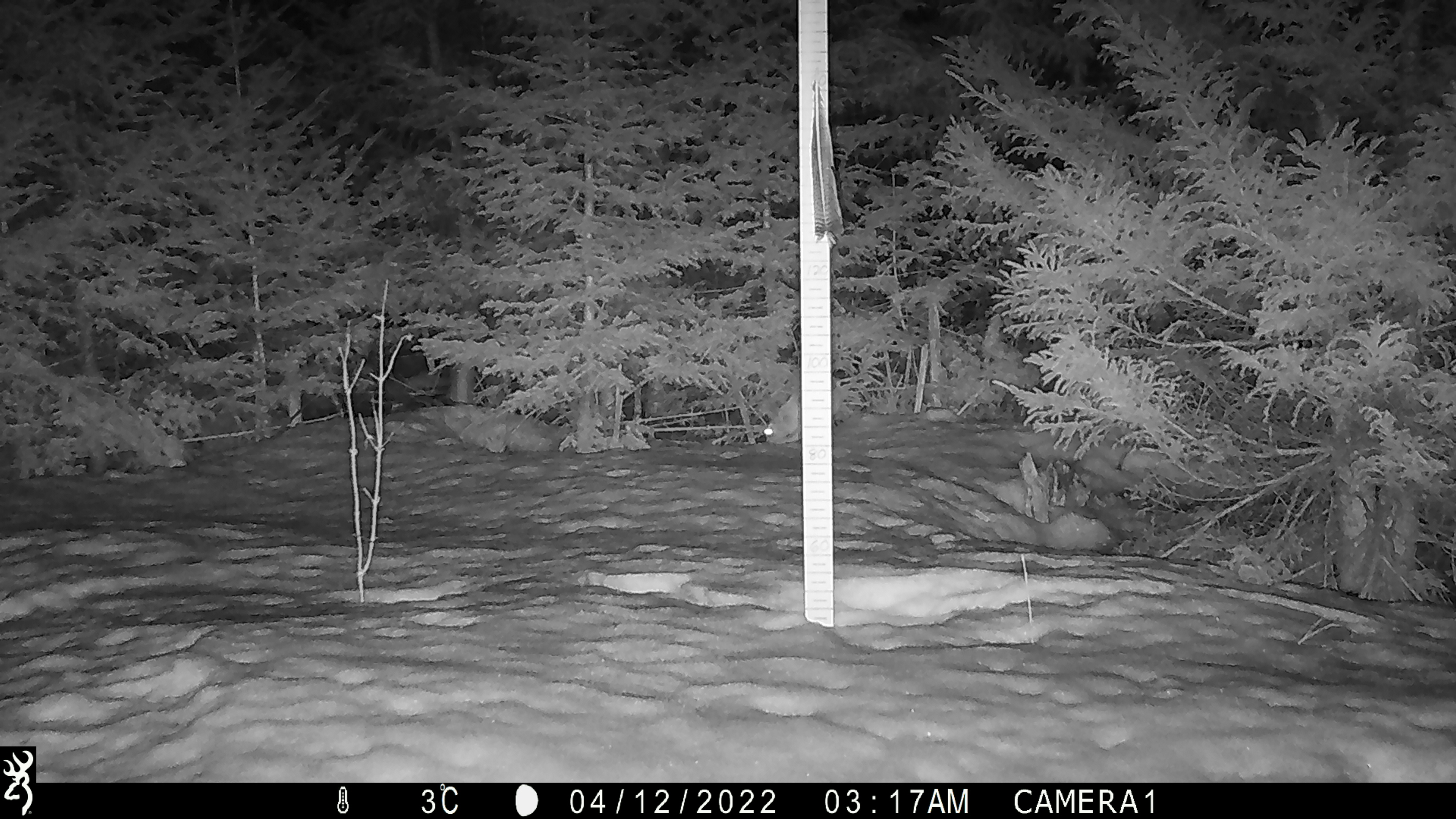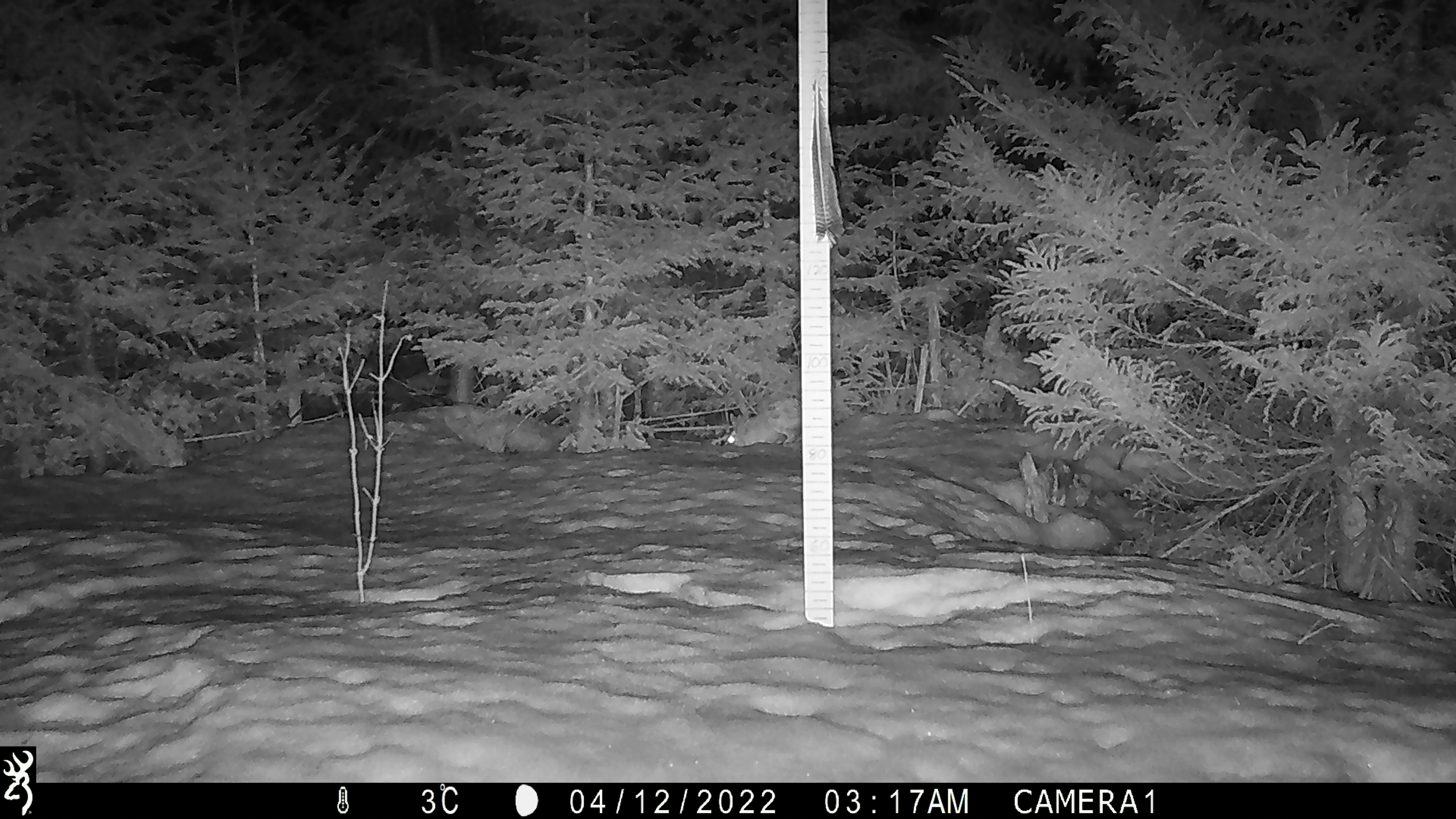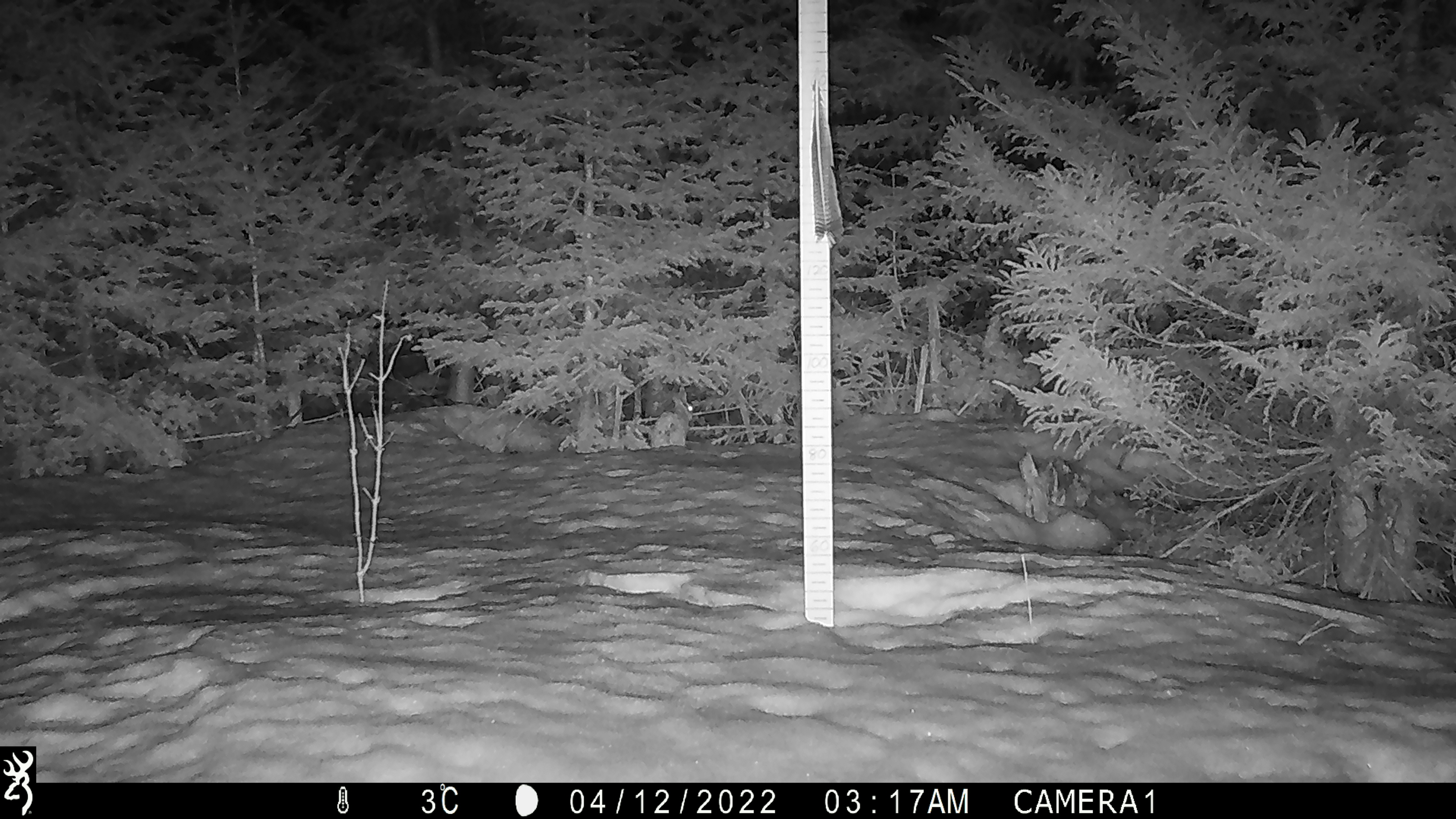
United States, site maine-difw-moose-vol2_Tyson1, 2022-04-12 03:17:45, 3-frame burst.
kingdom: Animalia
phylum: Chordata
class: Mammalia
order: Lagomorpha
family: Leporidae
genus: Lepus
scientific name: Lepus americanus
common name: snowshoe hare